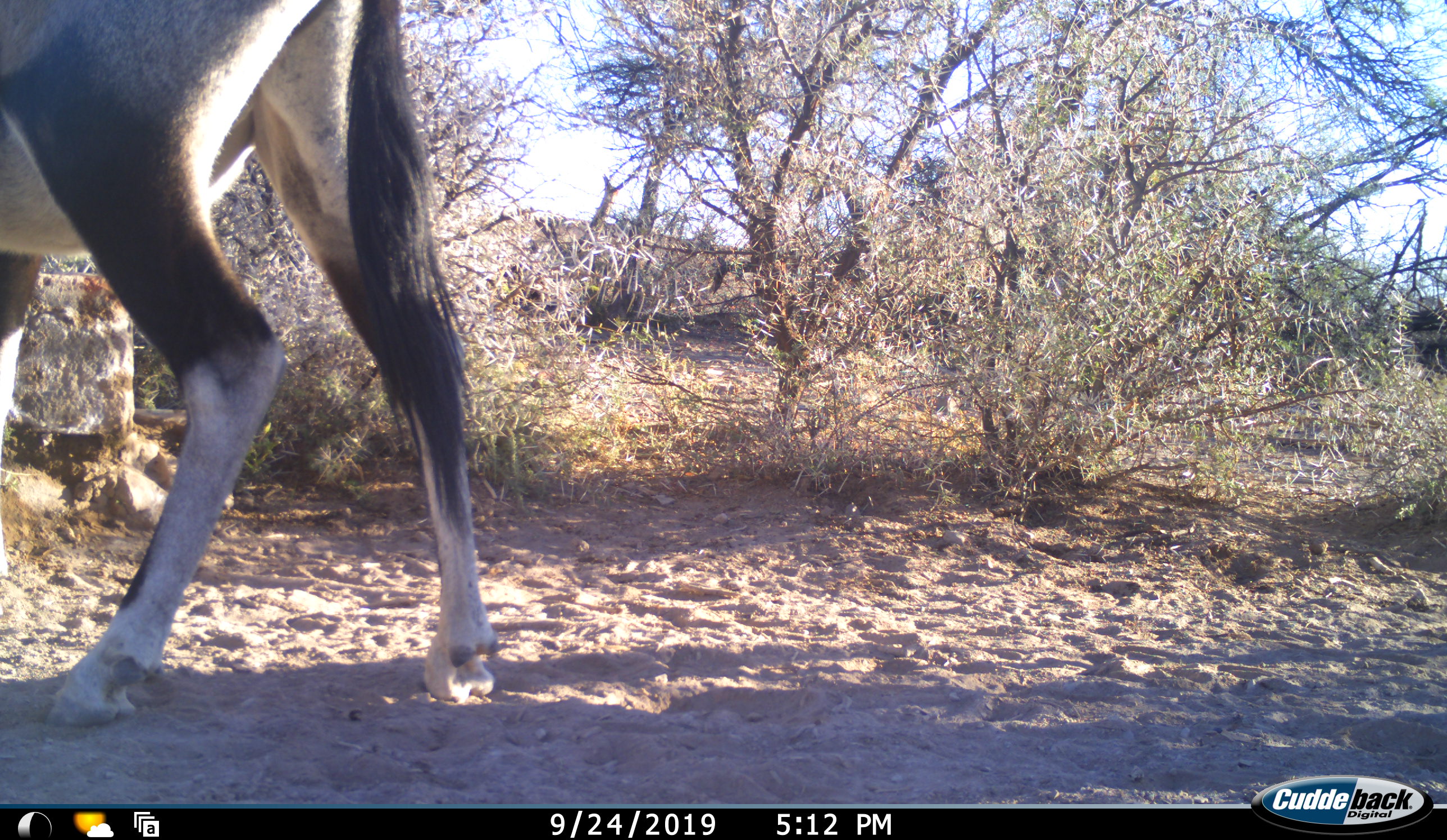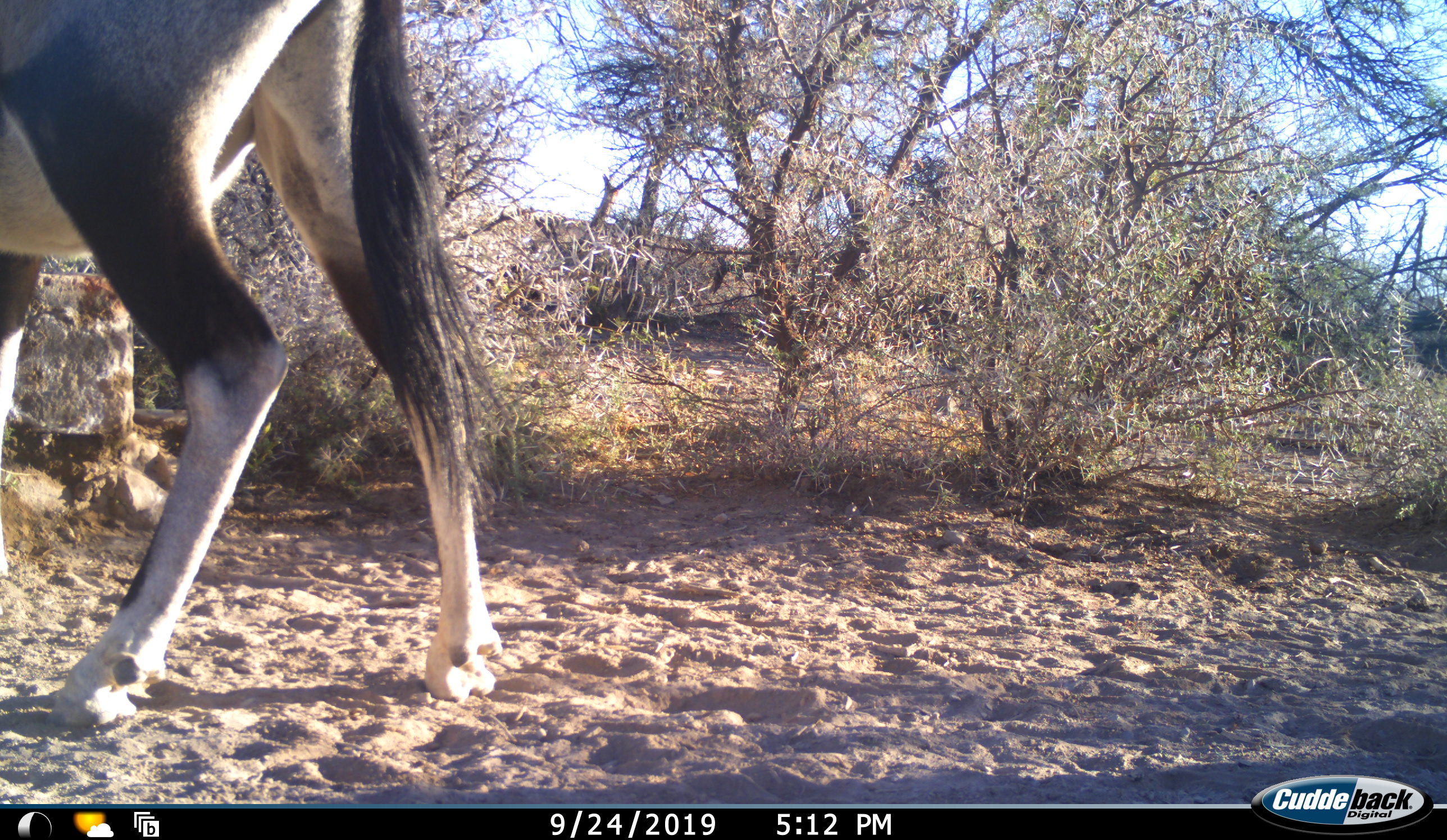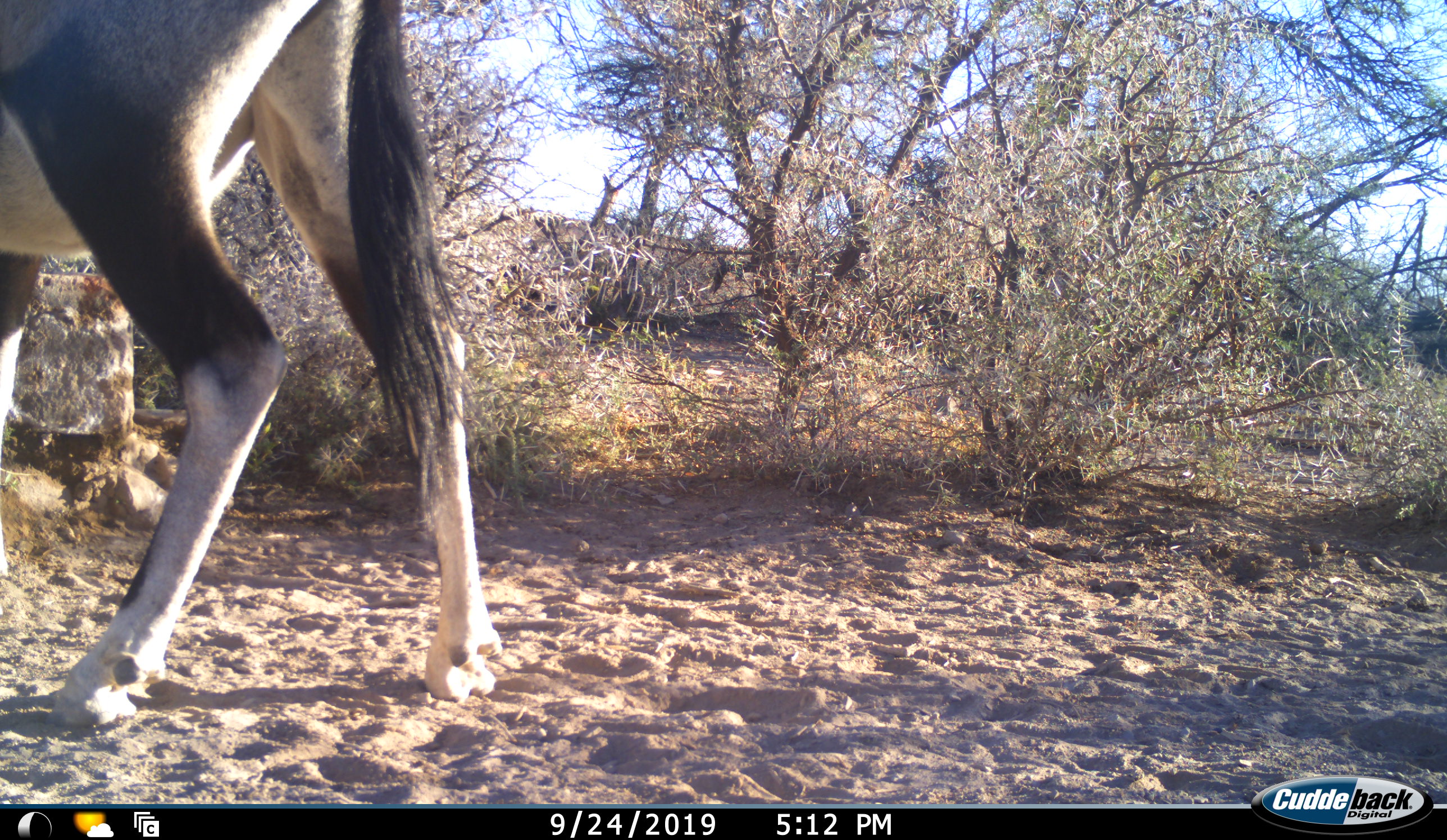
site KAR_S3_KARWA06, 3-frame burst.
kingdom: Animalia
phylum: Chordata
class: Mammalia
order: Artiodactyla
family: Bovidae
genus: Oryx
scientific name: Oryx gazella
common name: gemsbok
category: oryx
Oryx (gemsbok) (Oryx gazella), count 1. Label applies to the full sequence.